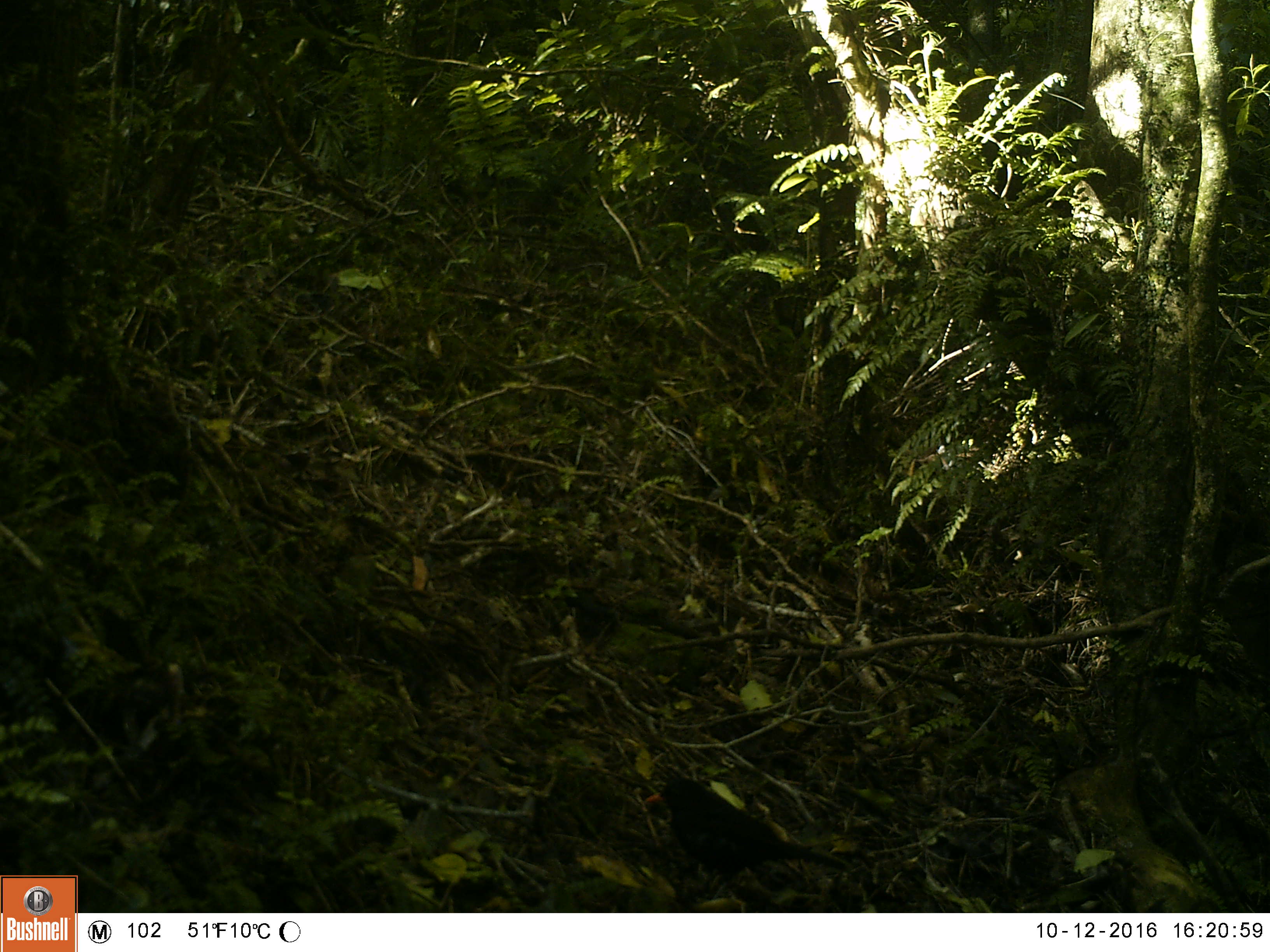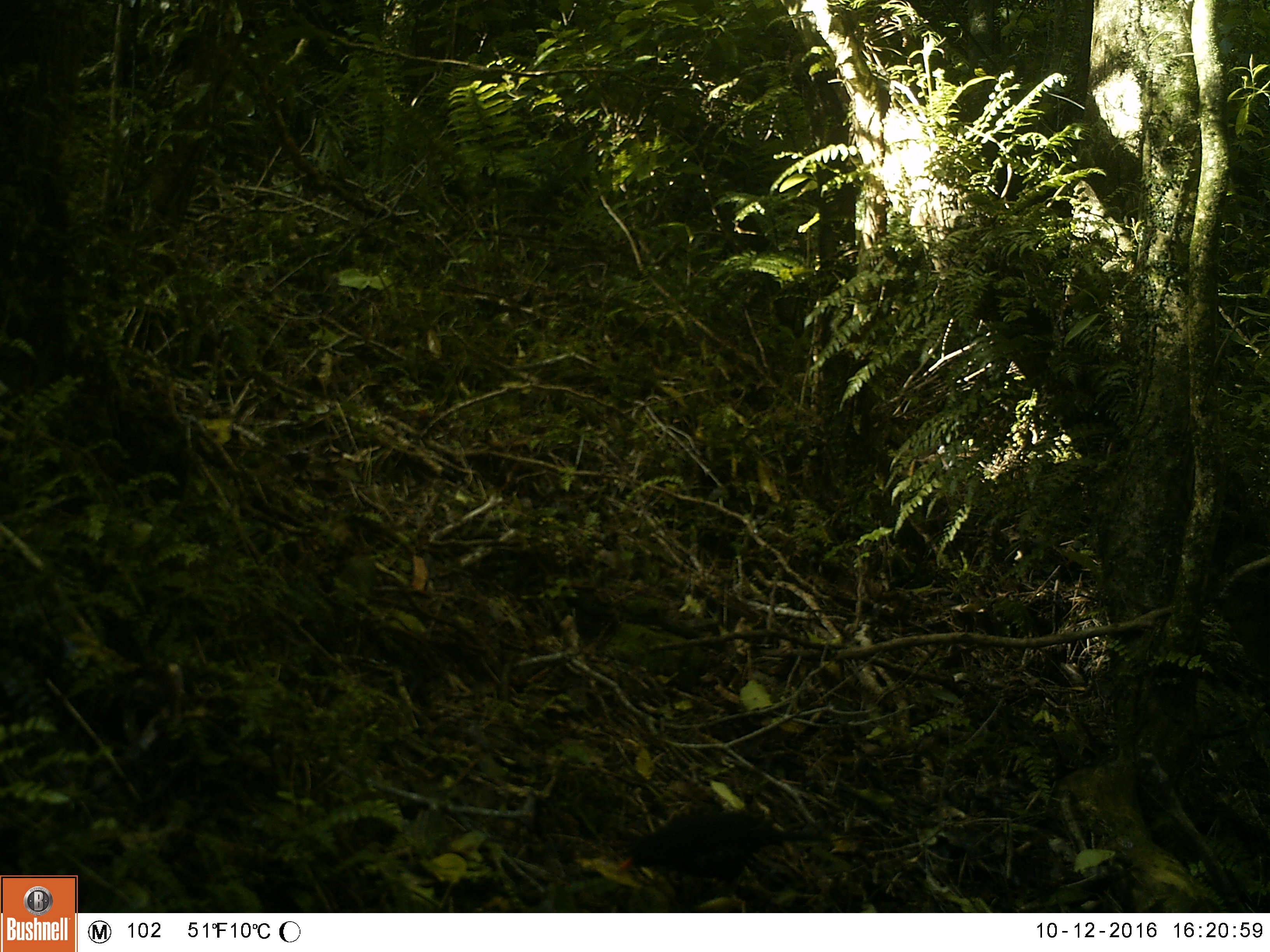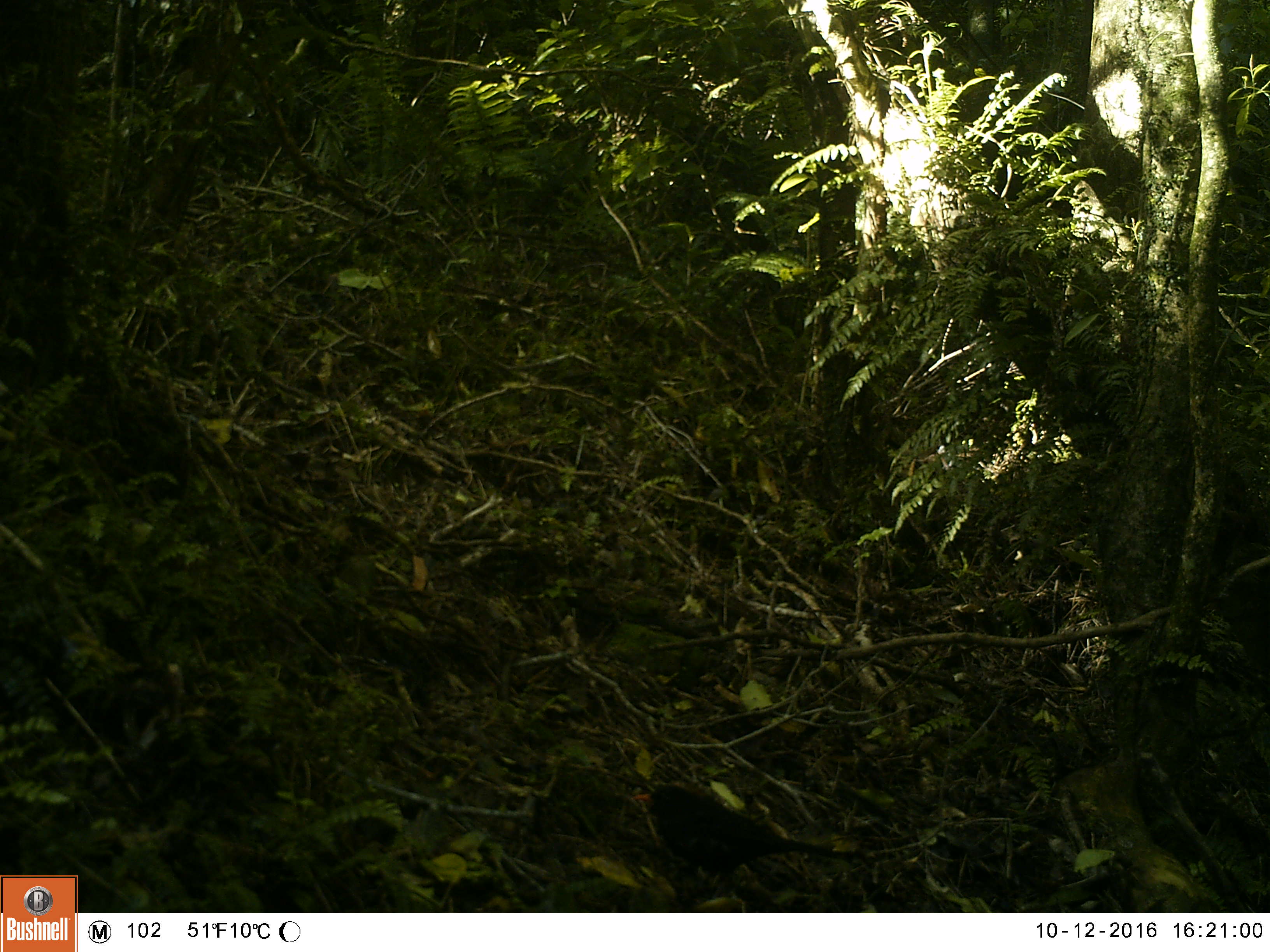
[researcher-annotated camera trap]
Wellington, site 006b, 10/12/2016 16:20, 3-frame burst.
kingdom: Animalia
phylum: Chordata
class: Aves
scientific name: Aves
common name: bird